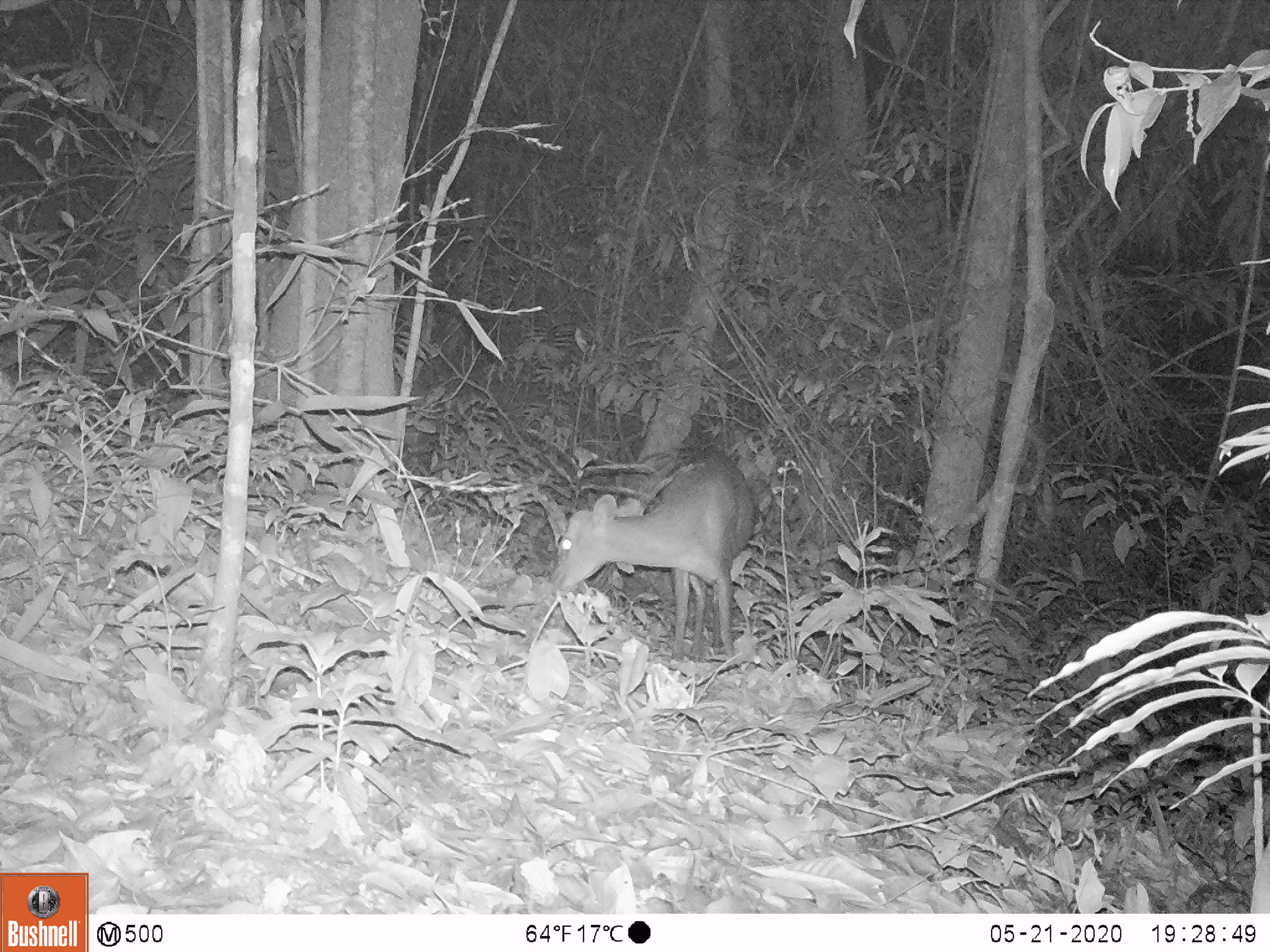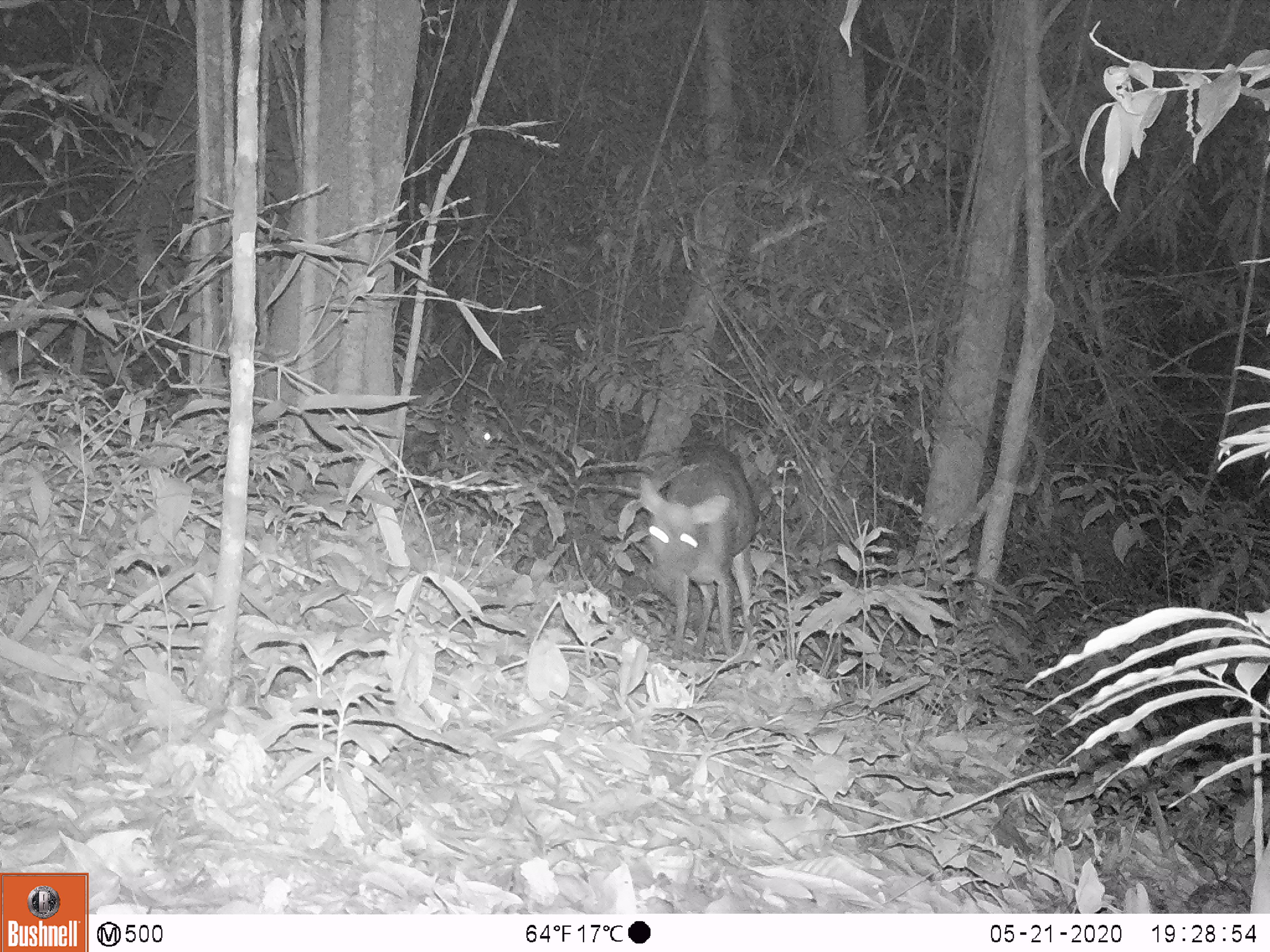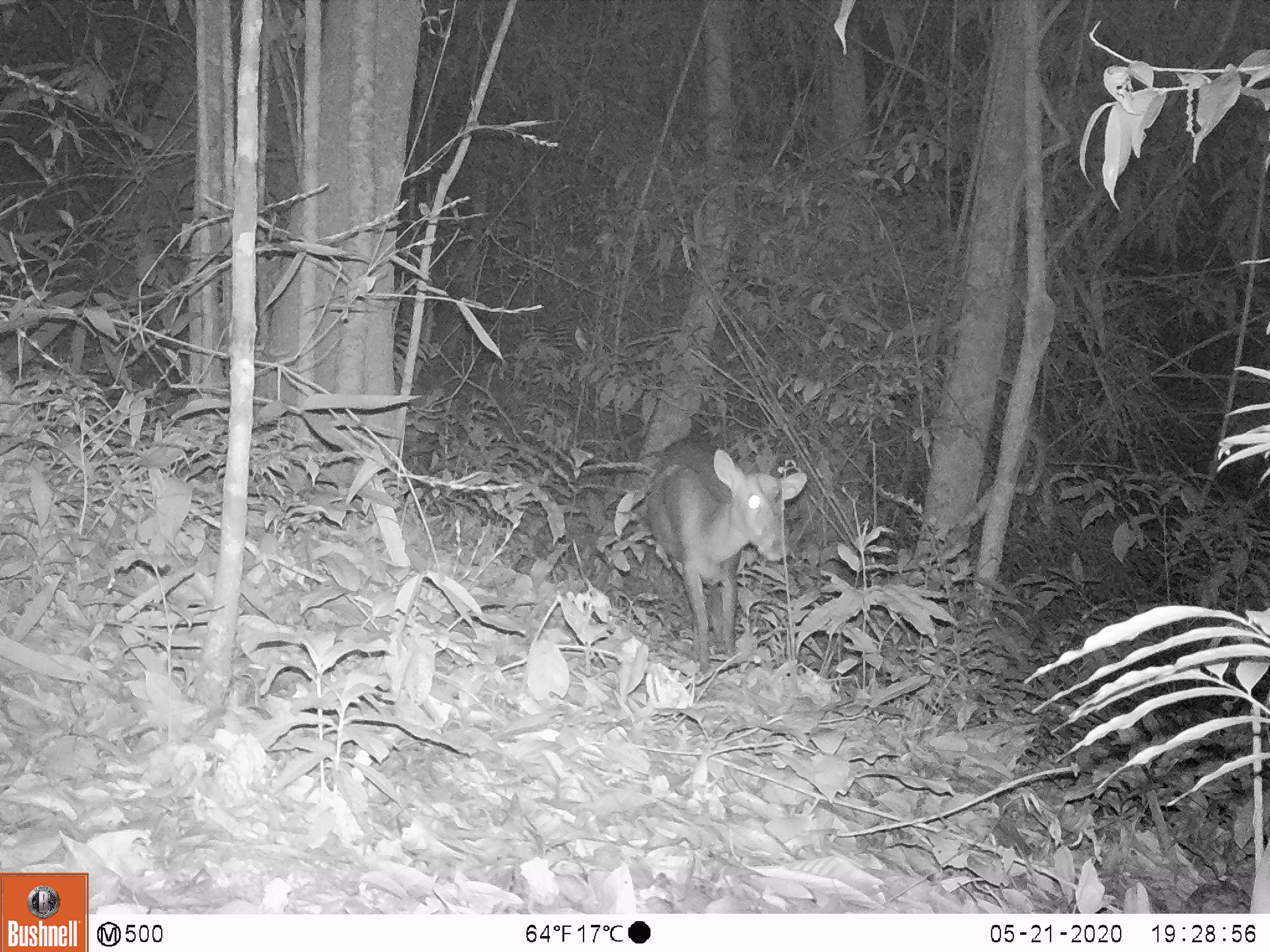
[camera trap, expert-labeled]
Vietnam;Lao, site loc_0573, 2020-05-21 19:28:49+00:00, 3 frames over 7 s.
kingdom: Animalia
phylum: Chordata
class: Mammalia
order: Artiodactyla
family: Cervidae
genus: Muntiacus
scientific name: Muntiacus rooseveltorum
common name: roosevelt's muntjac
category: roosevelts muntjac group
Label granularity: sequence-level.